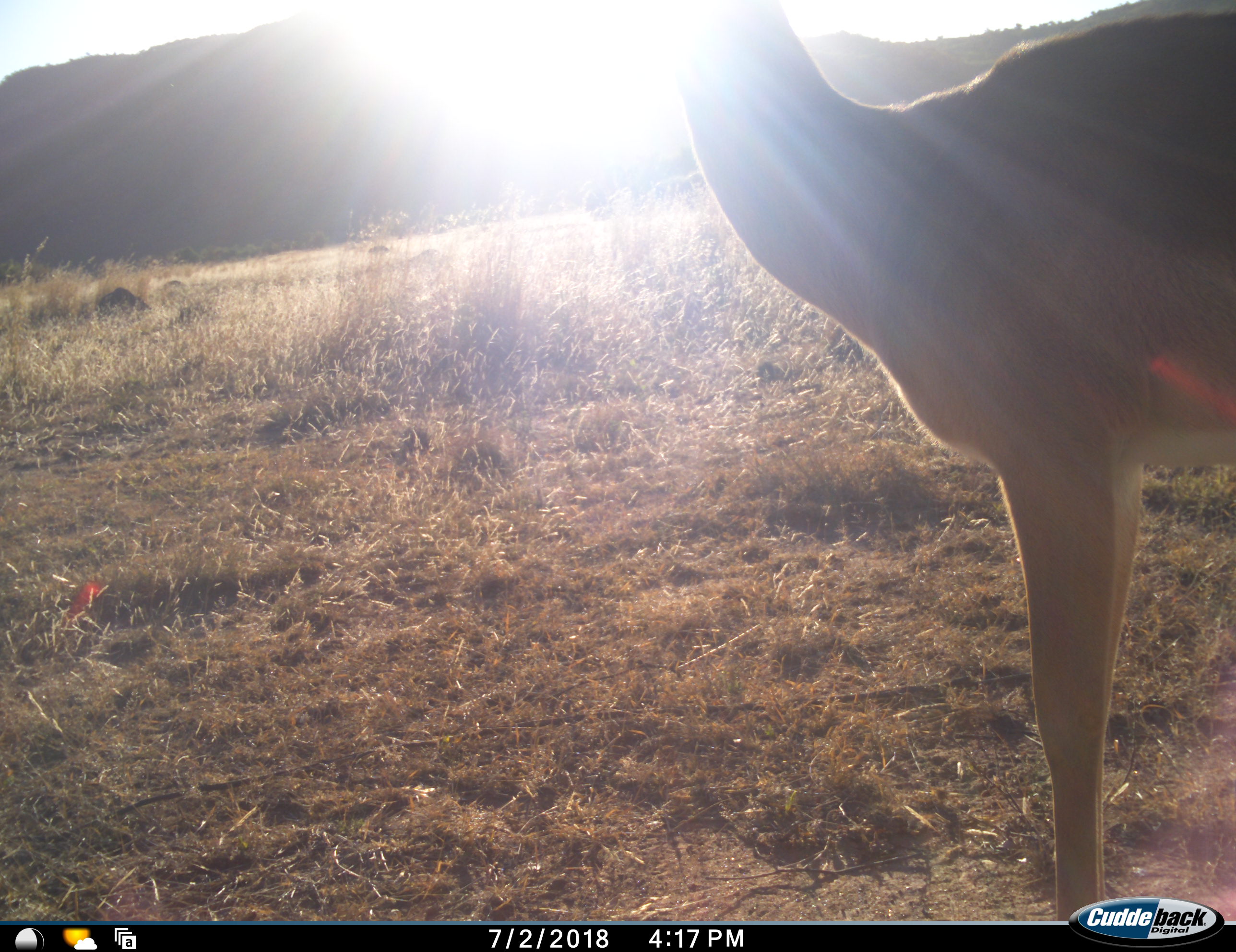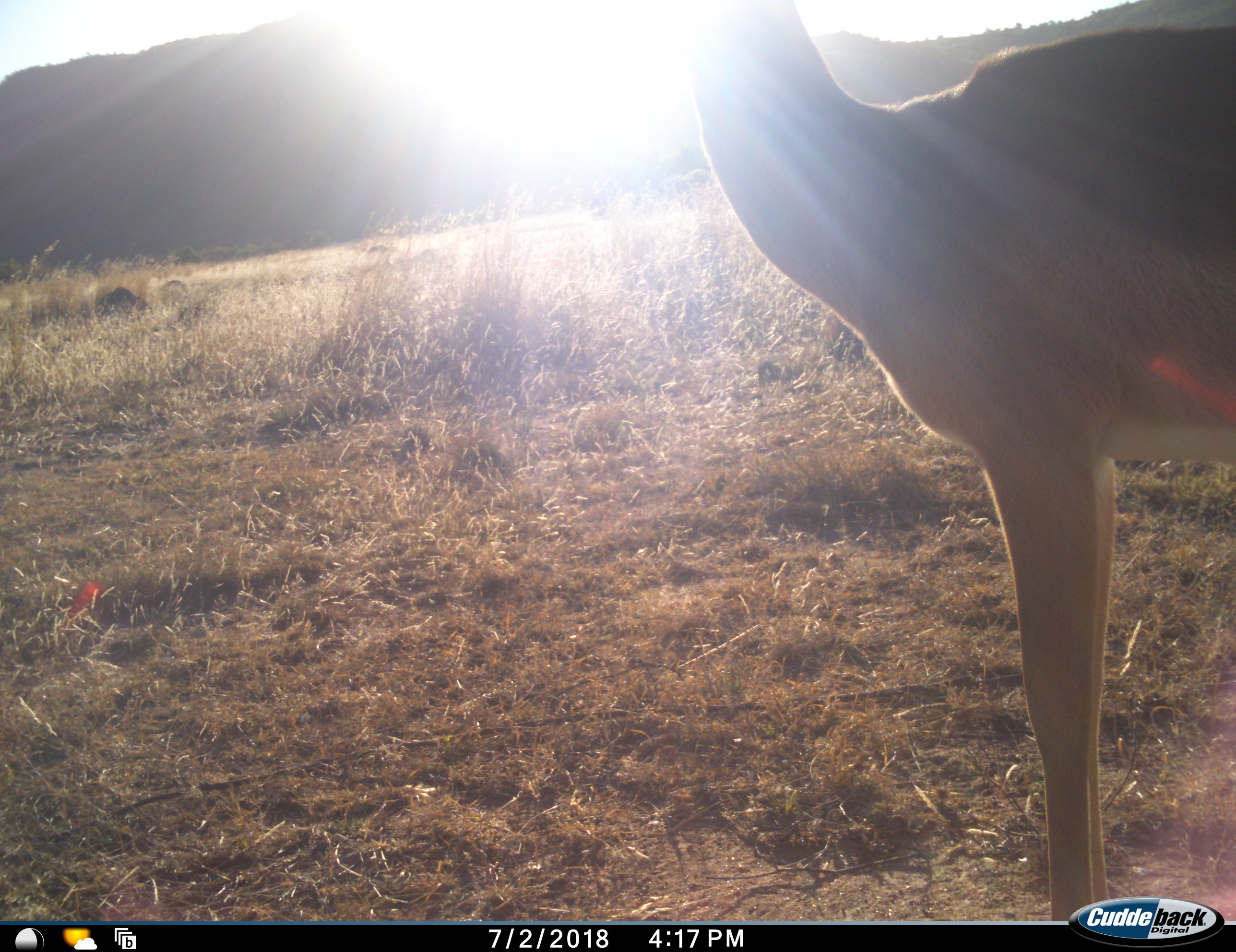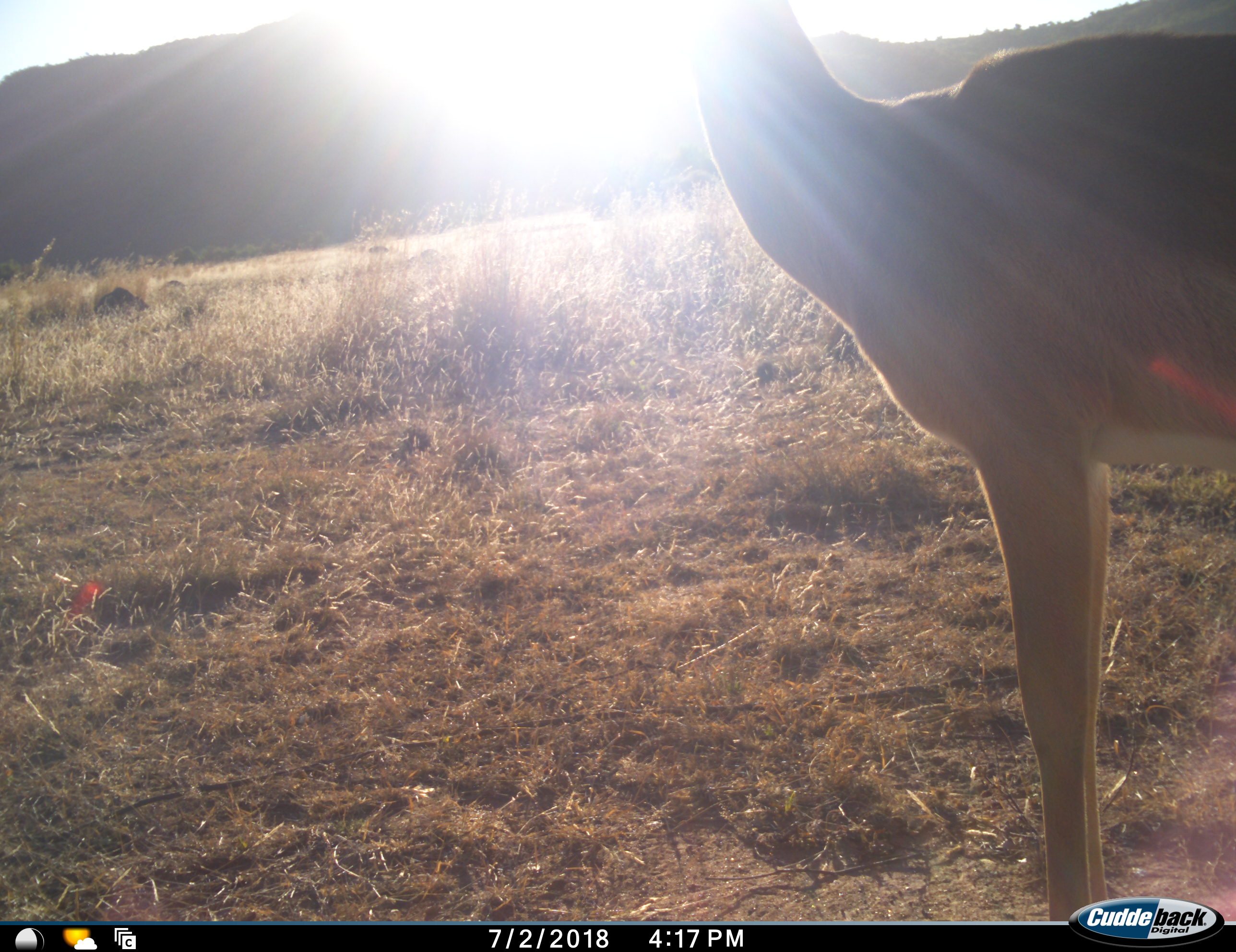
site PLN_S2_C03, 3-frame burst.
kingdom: Animalia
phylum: Chordata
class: Mammalia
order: Artiodactyla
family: Bovidae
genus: Aepyceros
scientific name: Aepyceros melampus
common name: impala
Impala (Aepyceros melampus), count 1. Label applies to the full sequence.